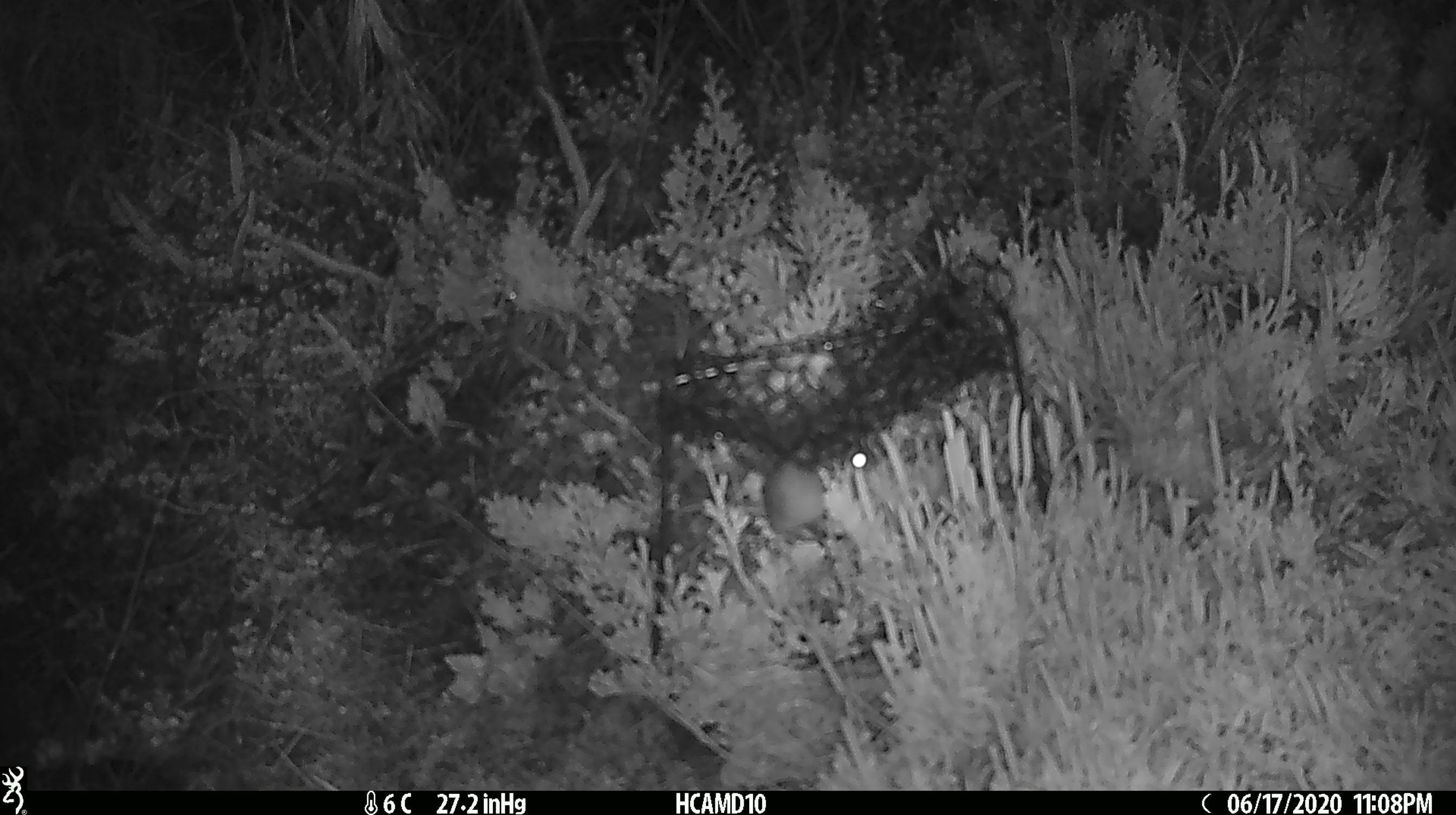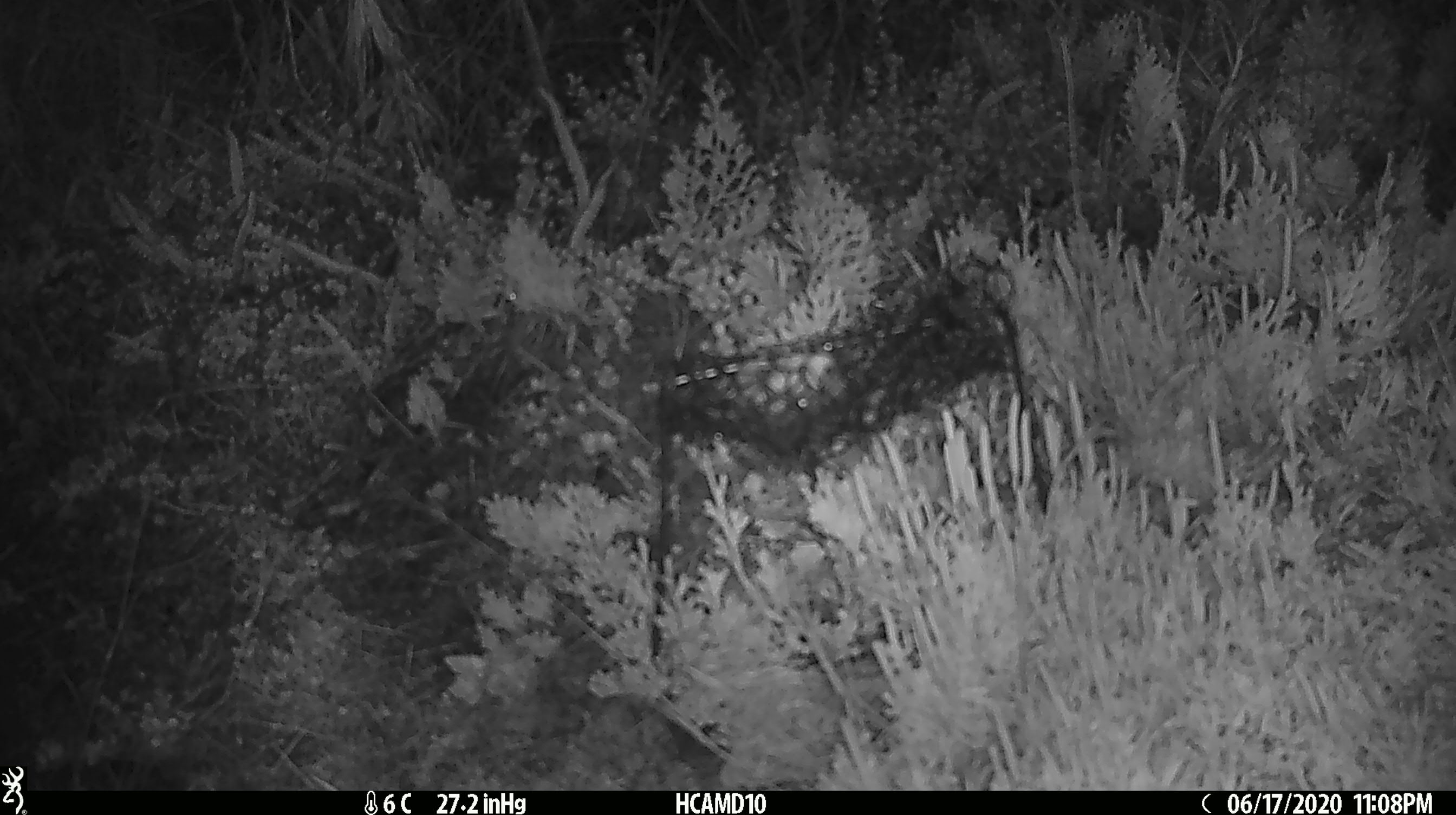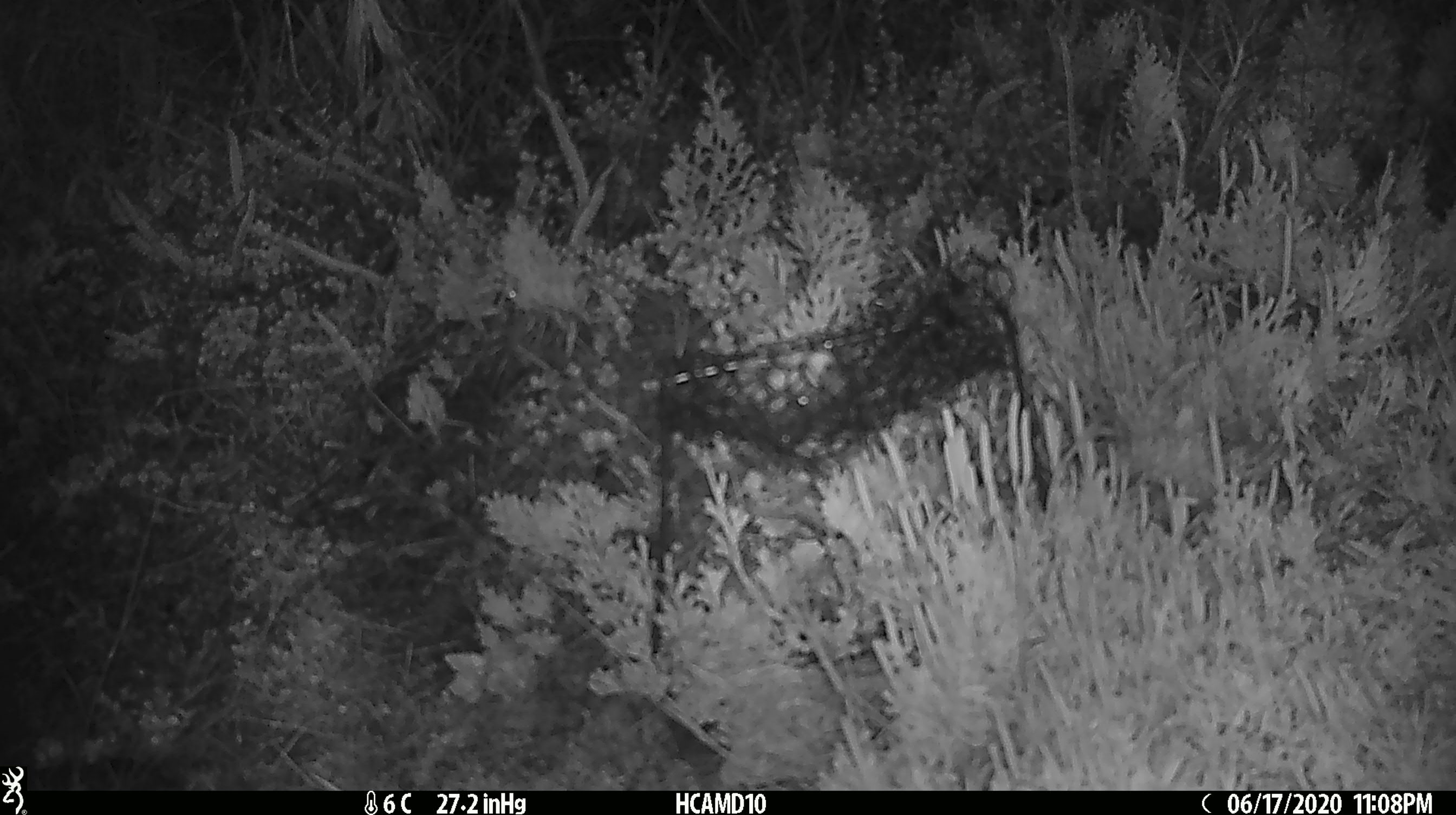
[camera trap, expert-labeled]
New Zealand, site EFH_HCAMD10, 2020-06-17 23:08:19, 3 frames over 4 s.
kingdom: Animalia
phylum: Chordata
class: Mammalia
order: Rodentia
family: Muridae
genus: Mus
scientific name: Mus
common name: mouse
Mouse (Mus).